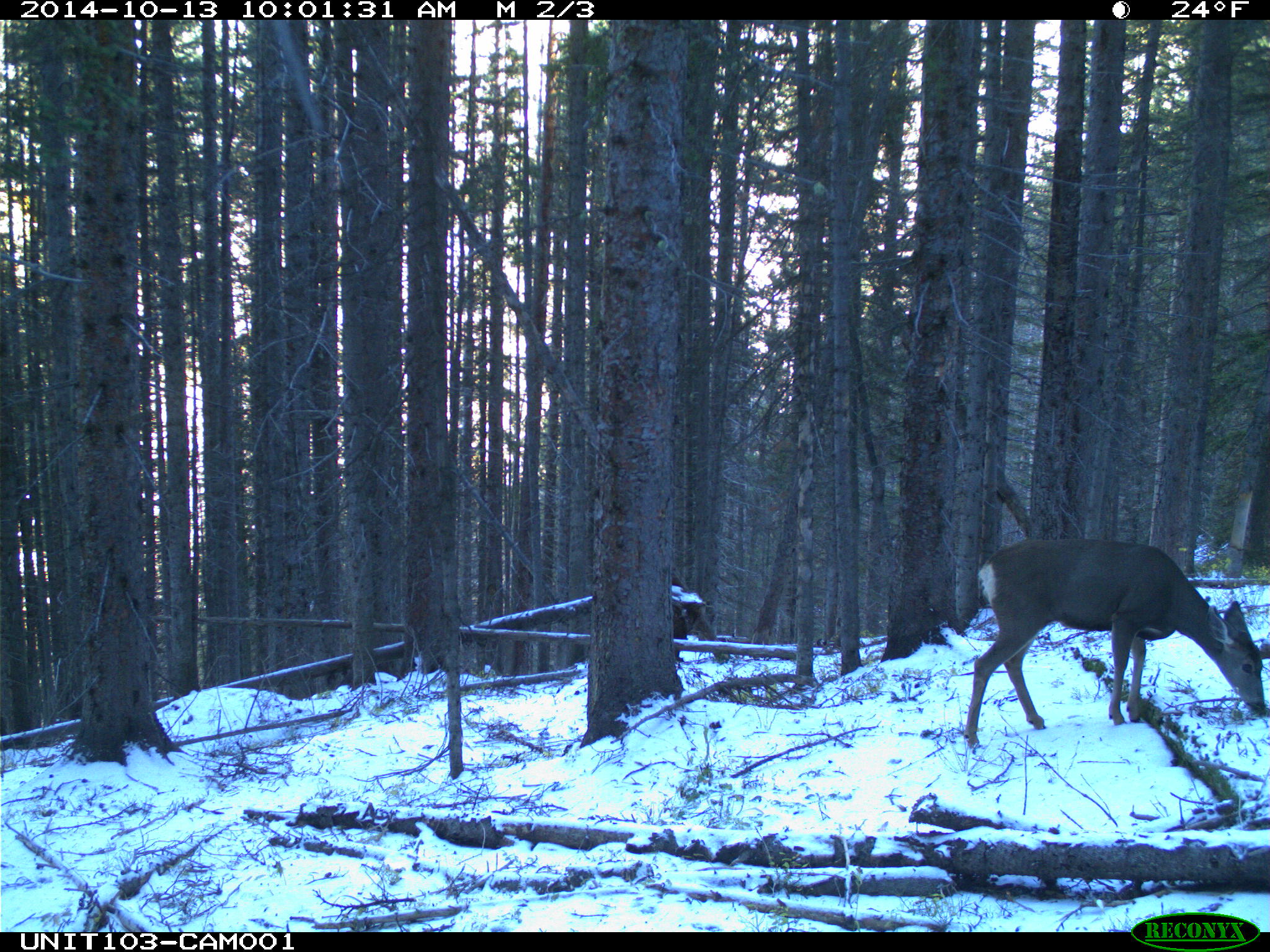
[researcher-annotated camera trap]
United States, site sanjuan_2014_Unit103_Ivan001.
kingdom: Animalia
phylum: Chordata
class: Mammalia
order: Artiodactyla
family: Cervidae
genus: Odocoileus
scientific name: Odocoileus hemionus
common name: mule deer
Odocoileus hemionus (mule deer).